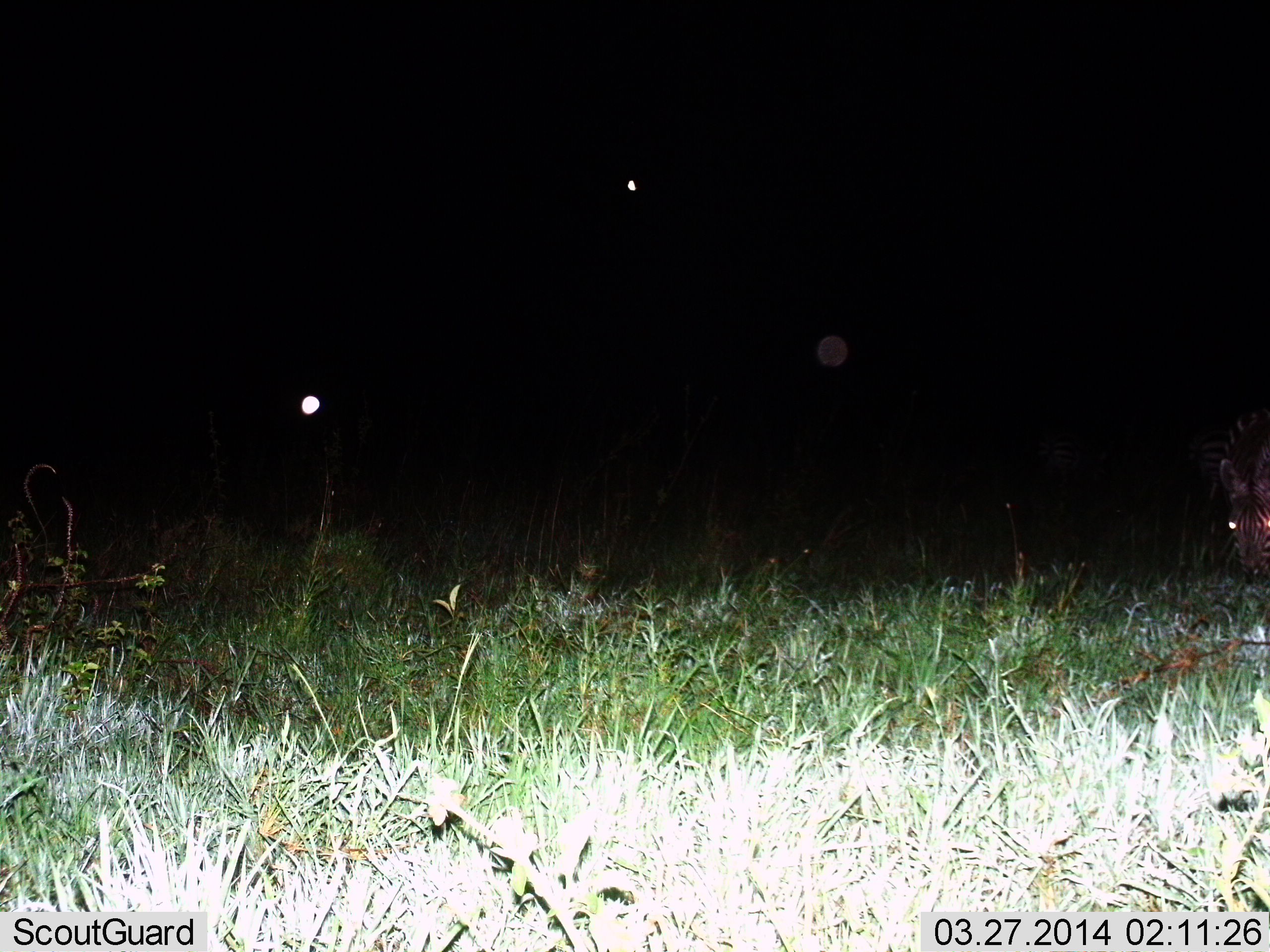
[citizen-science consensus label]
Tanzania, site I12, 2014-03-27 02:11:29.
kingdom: Animalia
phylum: Chordata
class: Mammalia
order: Perissodactyla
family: Equidae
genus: Equus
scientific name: Equus quagga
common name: plains zebra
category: zebra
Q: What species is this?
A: Zebra (plains zebra) (Equus quagga).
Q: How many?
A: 1.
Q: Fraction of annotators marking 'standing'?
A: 39%.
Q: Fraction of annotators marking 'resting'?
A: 3%.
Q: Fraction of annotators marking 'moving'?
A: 8%.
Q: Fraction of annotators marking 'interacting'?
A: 0%.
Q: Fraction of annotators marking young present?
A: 3%.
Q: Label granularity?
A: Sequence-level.